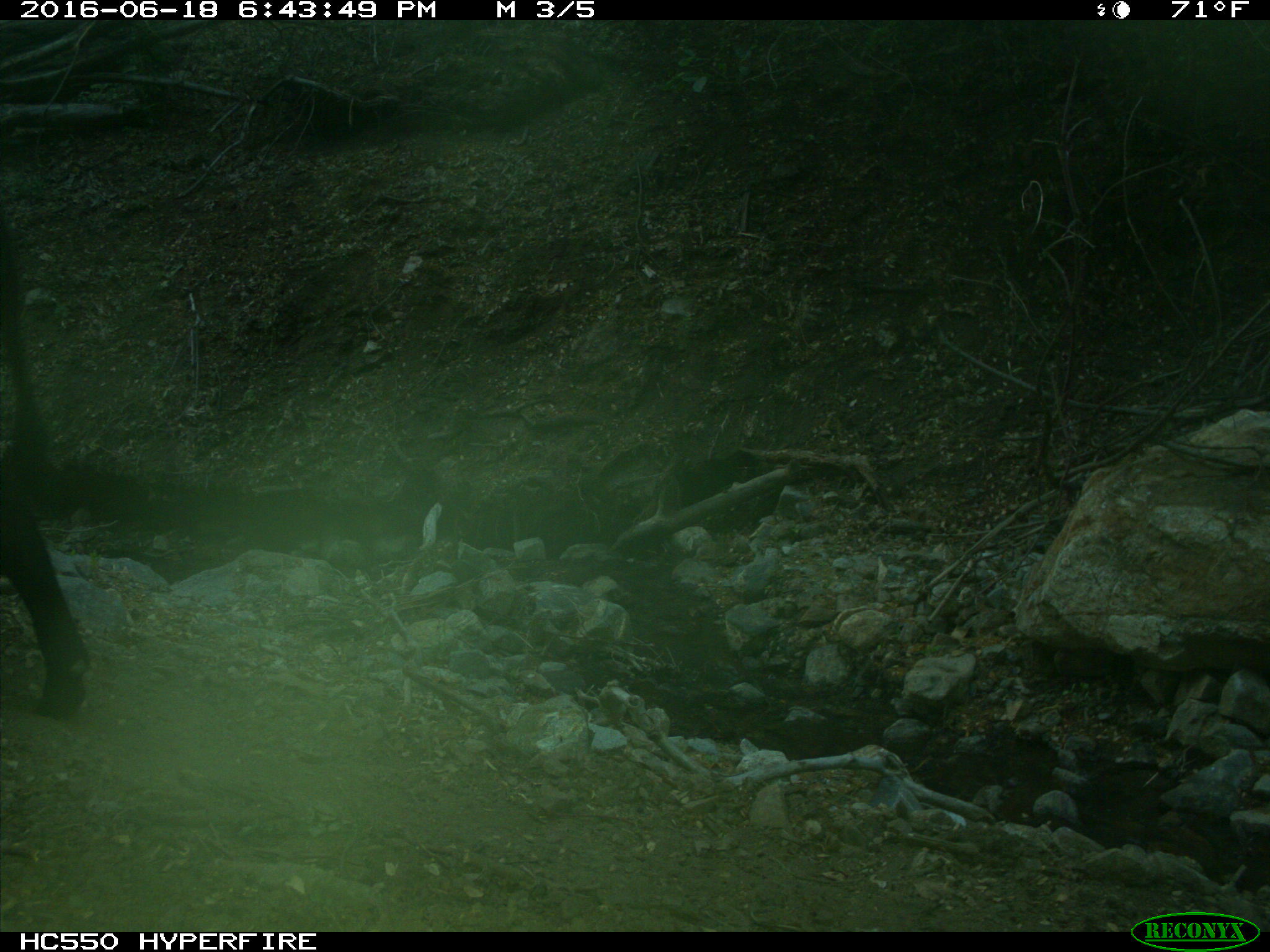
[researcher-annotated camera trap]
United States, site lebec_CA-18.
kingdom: Animalia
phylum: Chordata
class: Mammalia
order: Artiodactyla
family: Bovidae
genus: Bos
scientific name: Bos taurus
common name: domestic cow